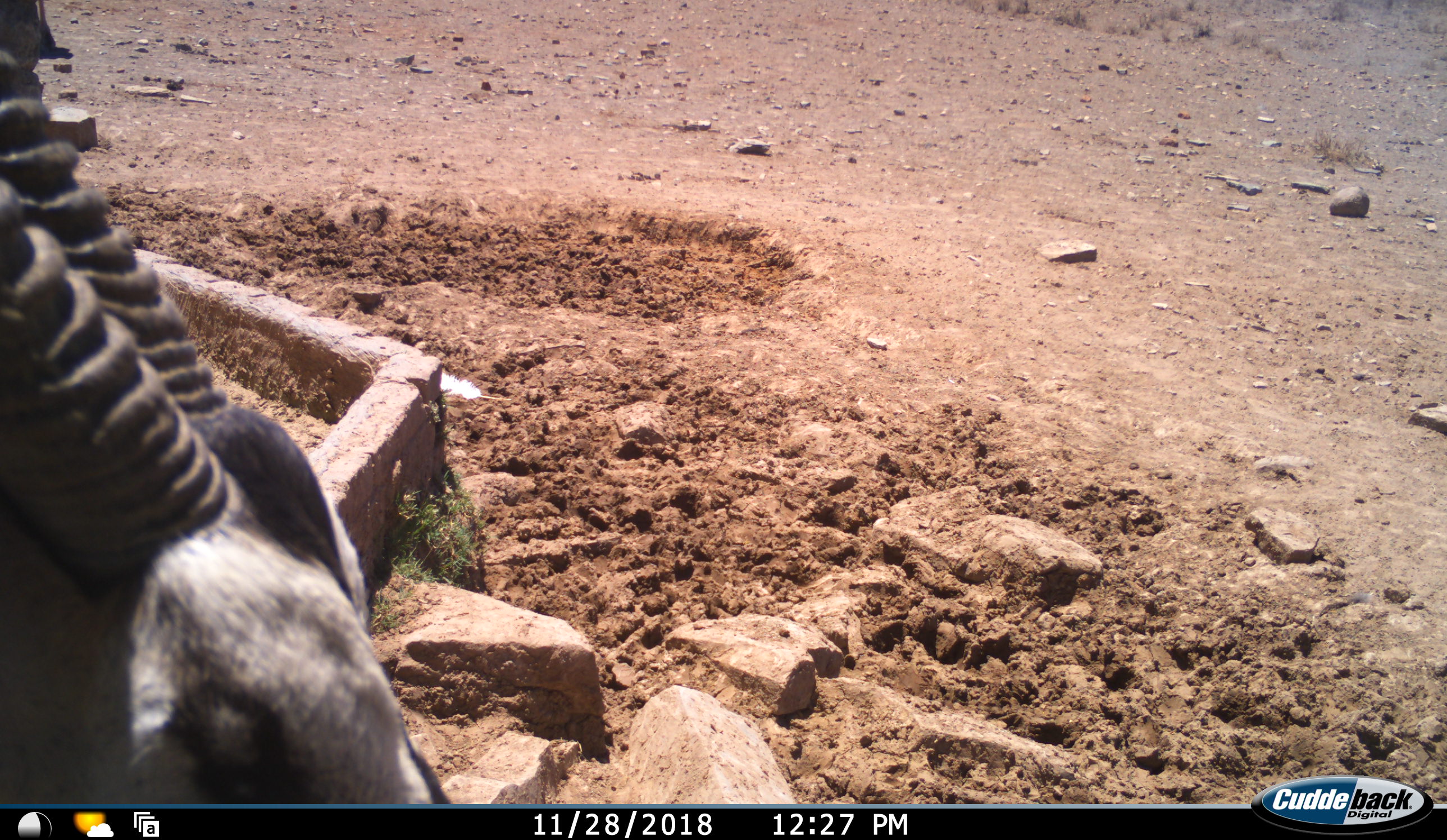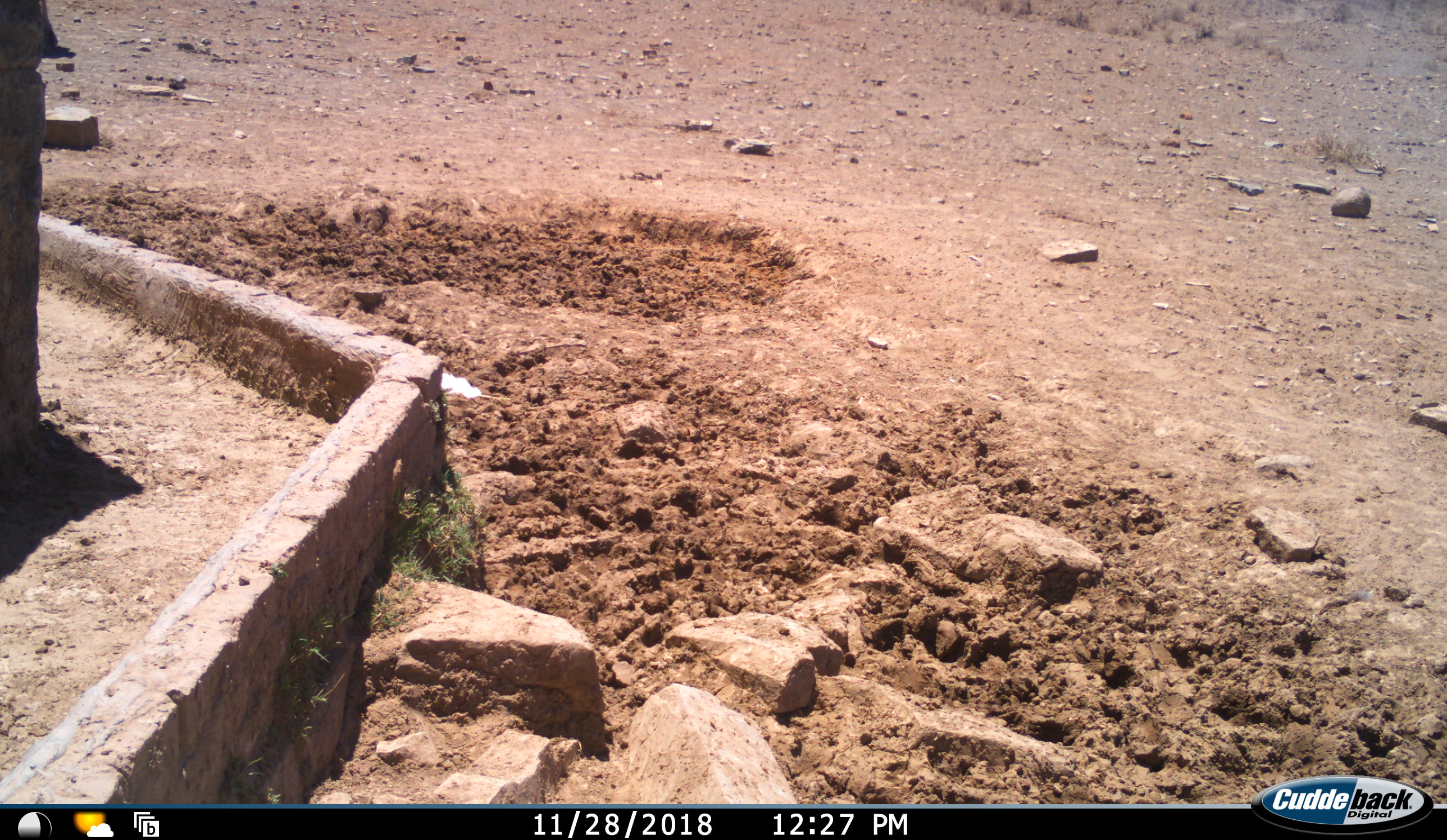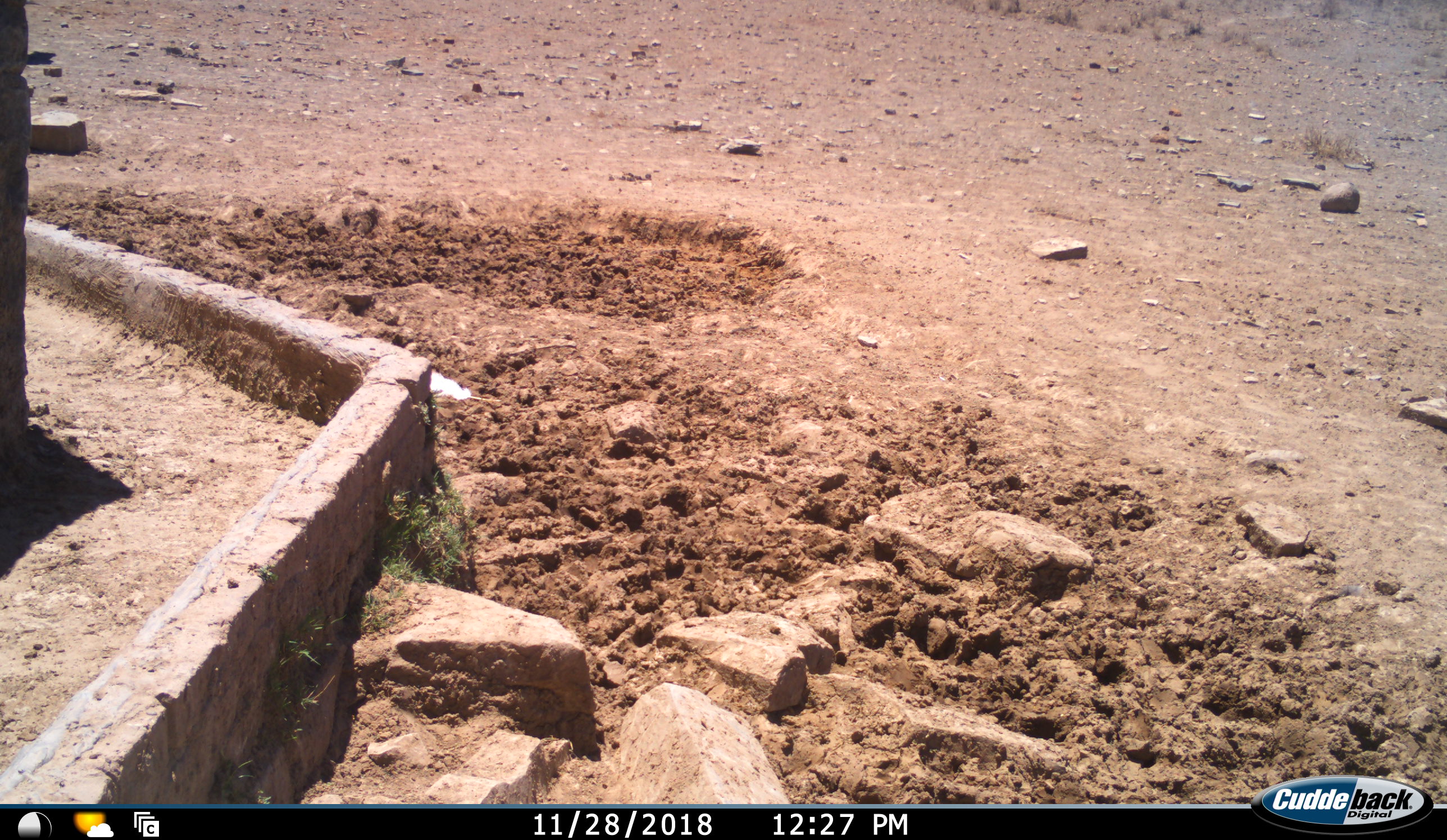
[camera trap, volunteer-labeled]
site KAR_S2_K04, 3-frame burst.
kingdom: Animalia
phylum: Chordata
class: Mammalia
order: Artiodactyla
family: Bovidae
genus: Oryx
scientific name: Oryx gazella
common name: gemsbok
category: oryx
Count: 1.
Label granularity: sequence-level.